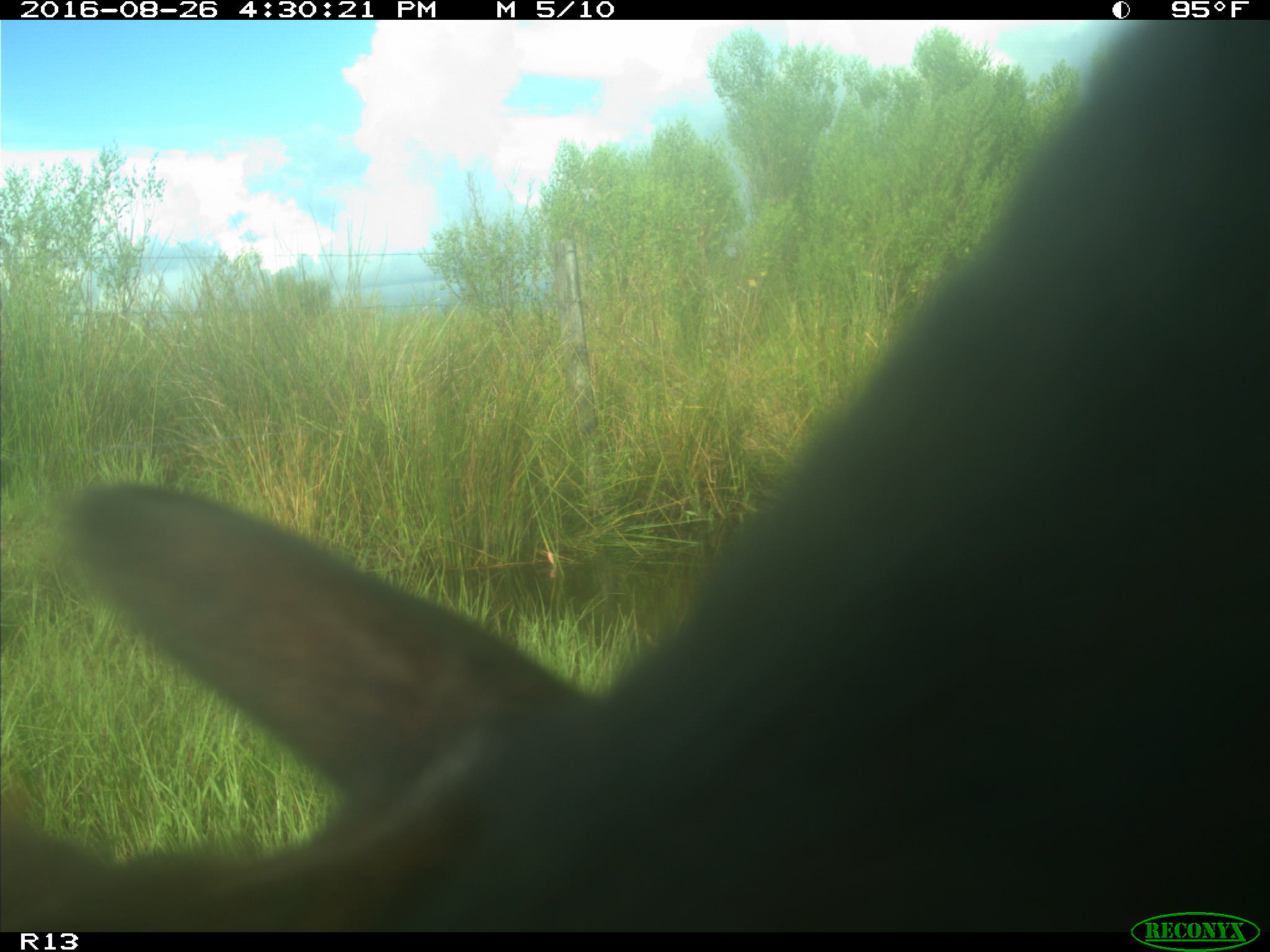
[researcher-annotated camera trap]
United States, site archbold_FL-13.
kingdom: Animalia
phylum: Chordata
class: Mammalia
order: Artiodactyla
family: Bovidae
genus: Bos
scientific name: Bos taurus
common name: domestic cow